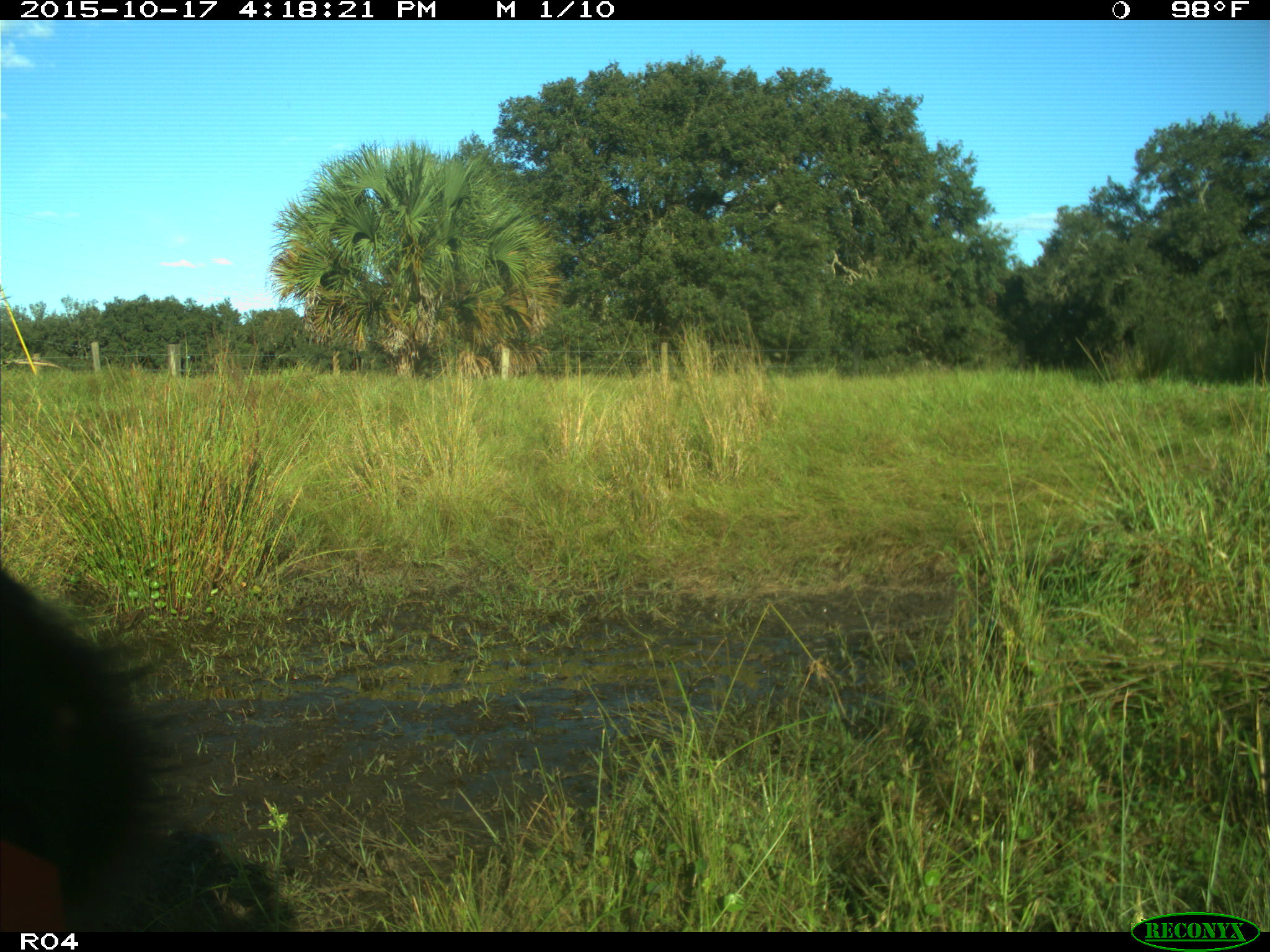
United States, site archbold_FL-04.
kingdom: Animalia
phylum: Chordata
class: Mammalia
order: Artiodactyla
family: Bovidae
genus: Bos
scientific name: Bos taurus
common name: domestic cow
Bos taurus (domestic cow).